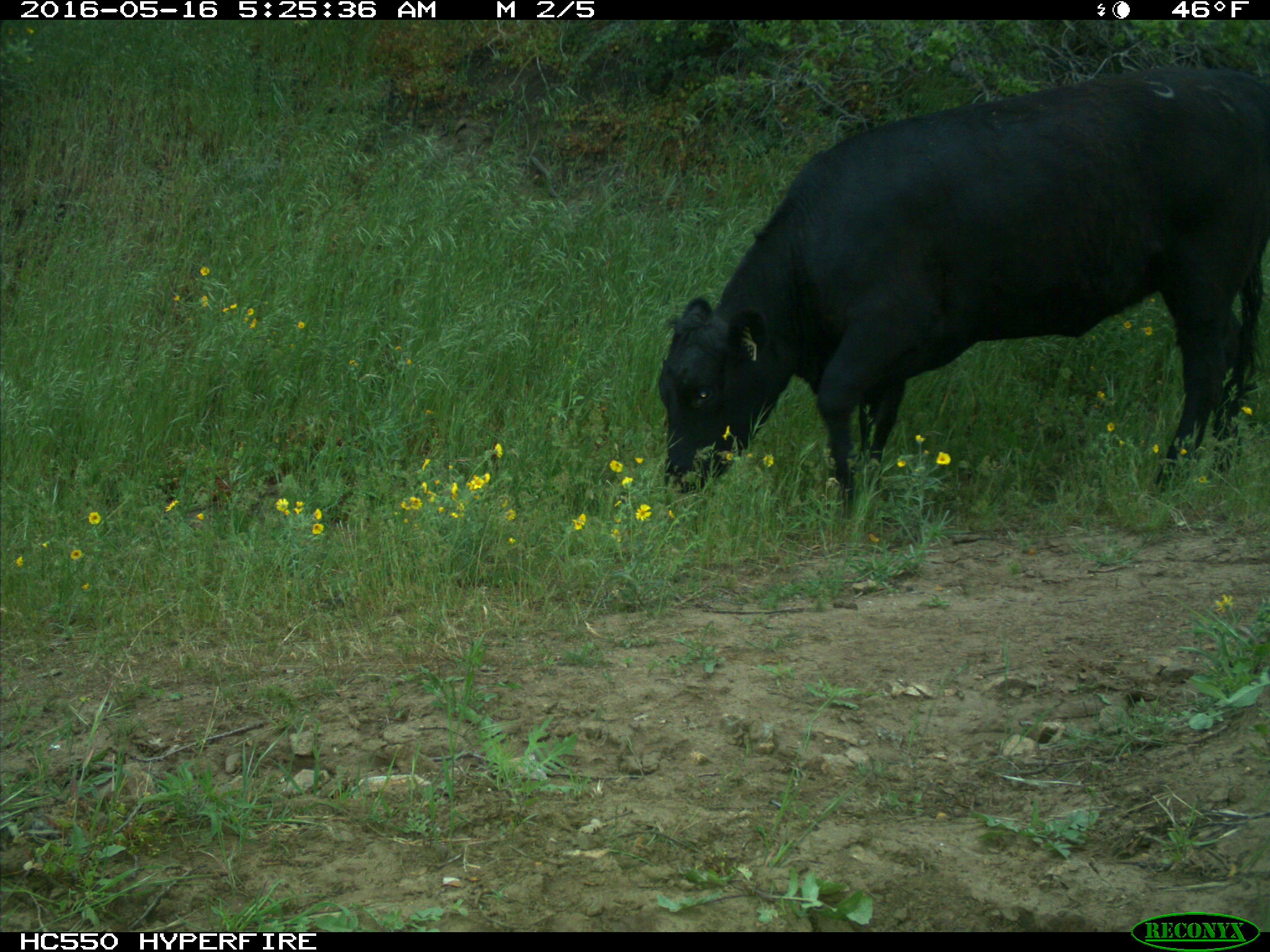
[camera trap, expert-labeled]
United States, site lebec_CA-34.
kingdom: Animalia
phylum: Chordata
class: Mammalia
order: Artiodactyla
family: Bovidae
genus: Bos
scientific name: Bos taurus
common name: domestic cow